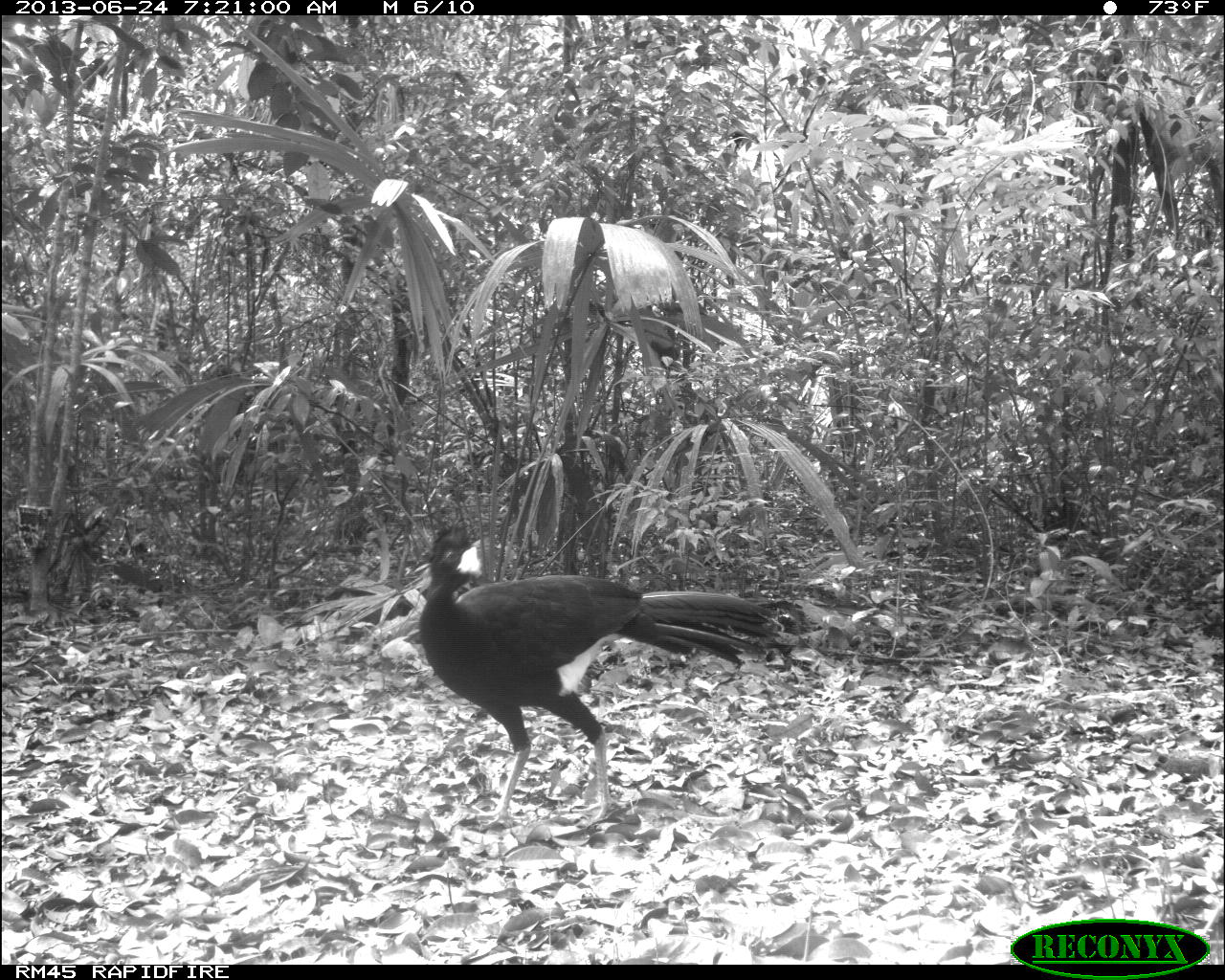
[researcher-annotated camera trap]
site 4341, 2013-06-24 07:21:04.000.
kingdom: Animalia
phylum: Chordata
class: Aves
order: Galliformes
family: Cracidae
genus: Crax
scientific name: Crax rubra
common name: great curassow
Crax rubra (great curassow), count 1, sex male.